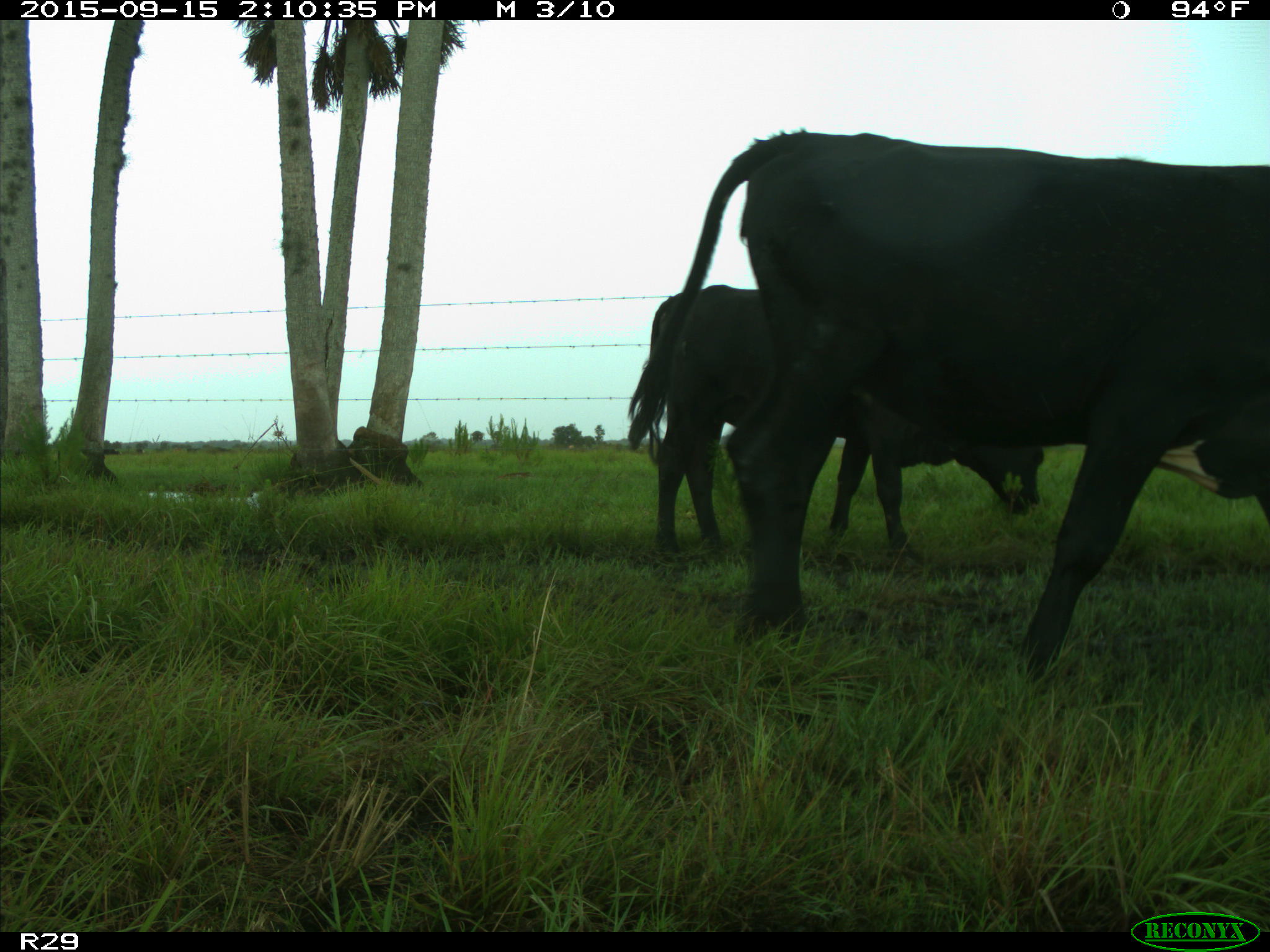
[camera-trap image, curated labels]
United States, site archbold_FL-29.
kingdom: Animalia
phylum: Chordata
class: Mammalia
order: Artiodactyla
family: Bovidae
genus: Bos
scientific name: Bos taurus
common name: domestic cow